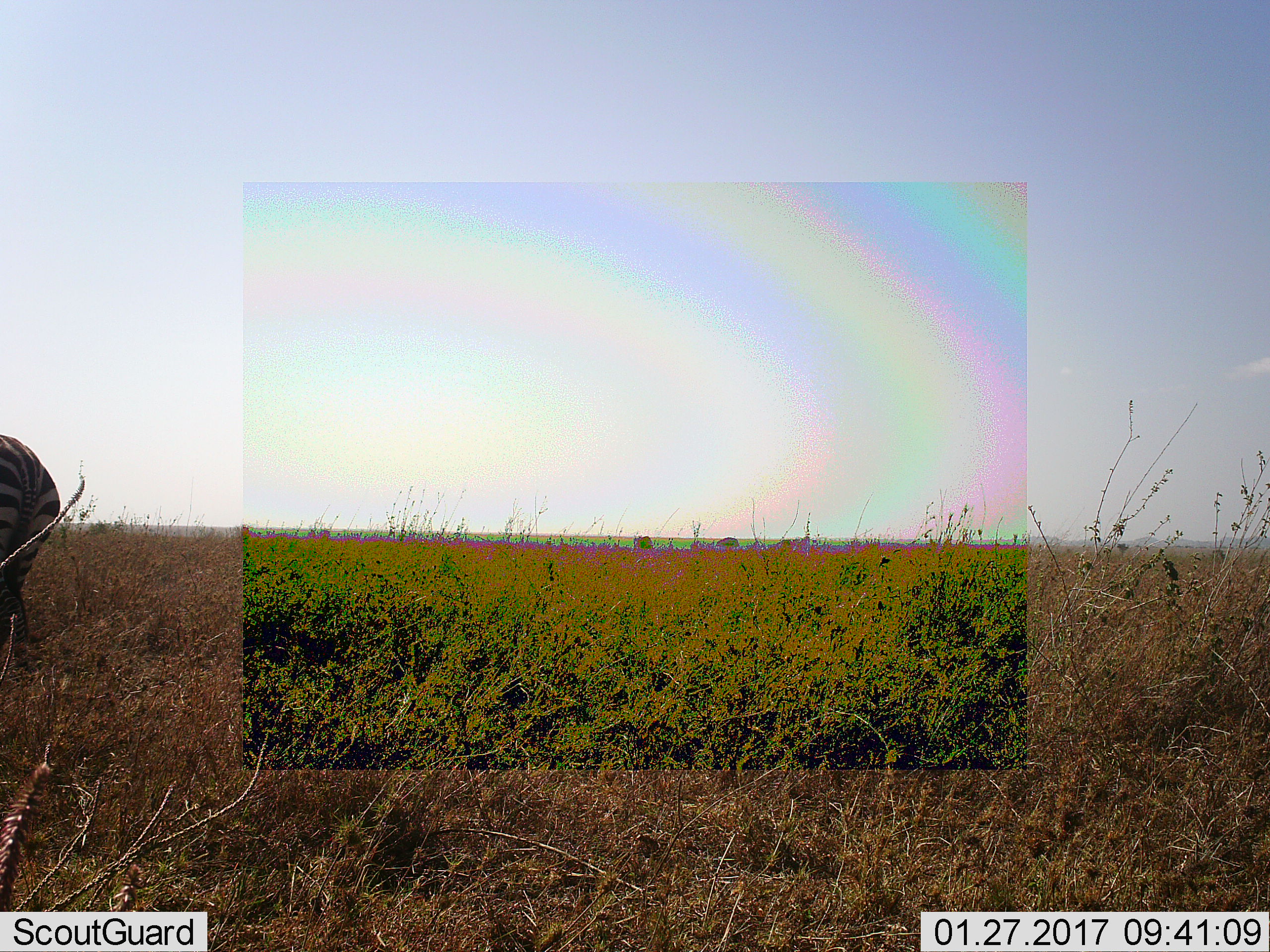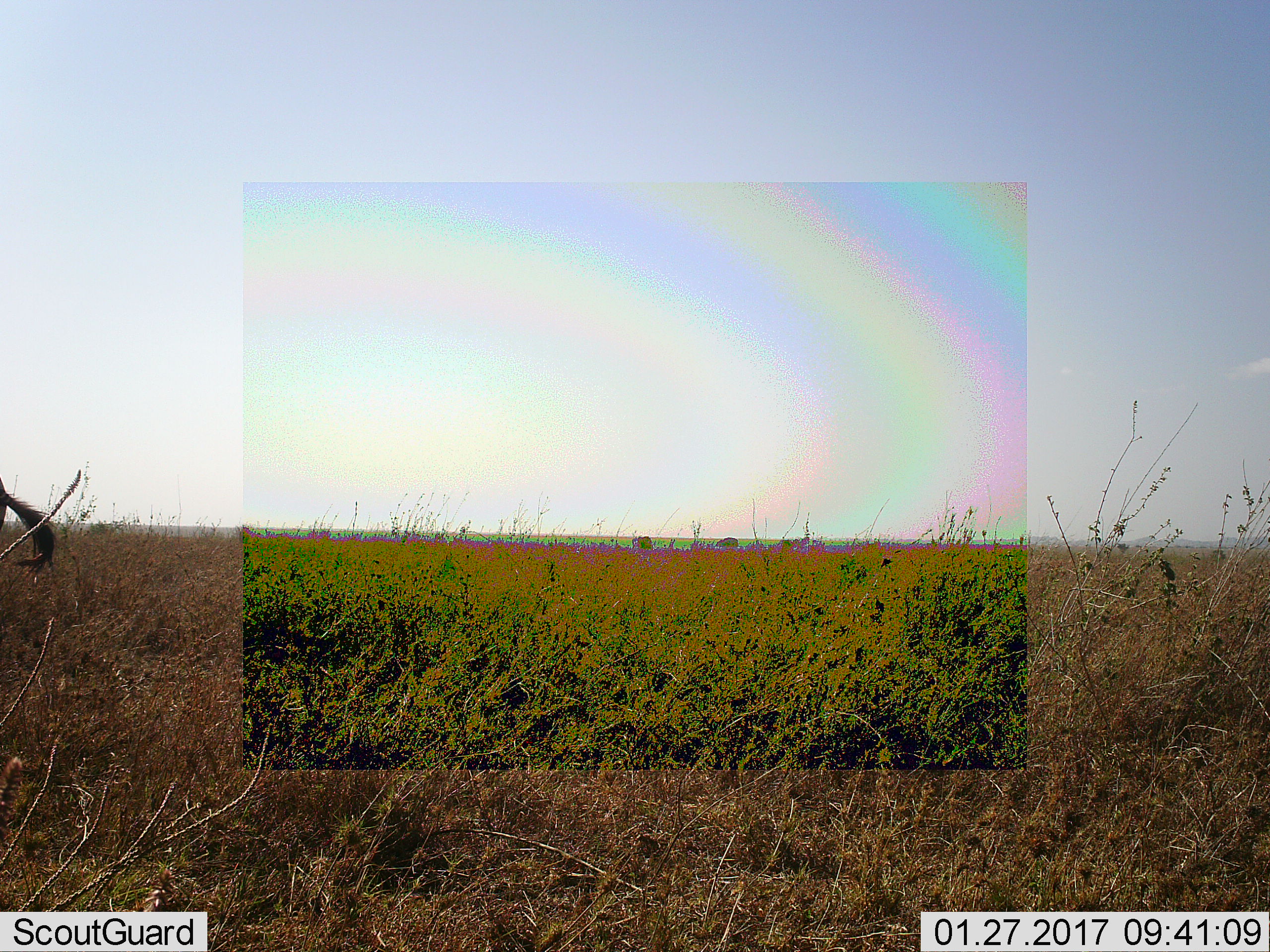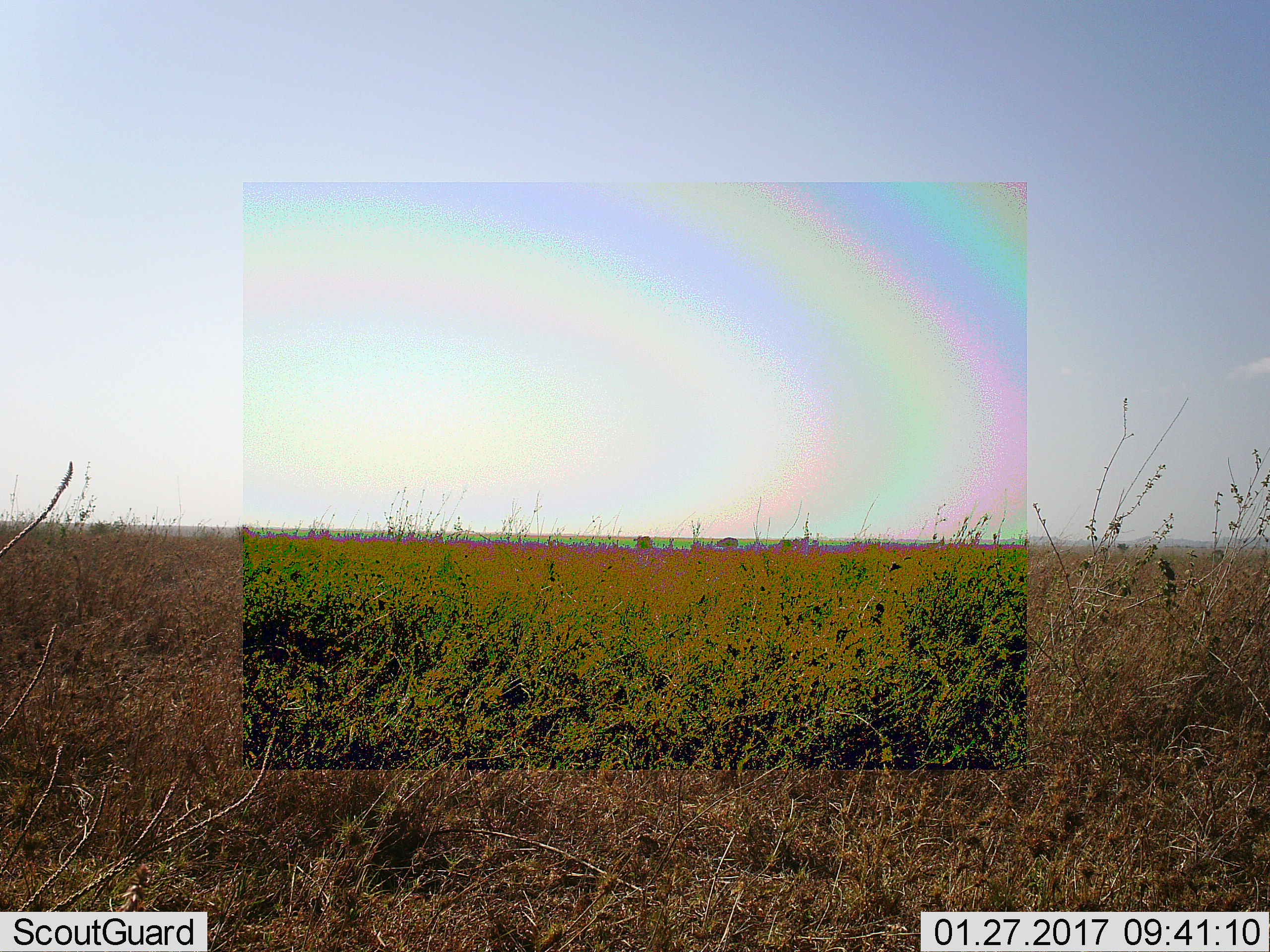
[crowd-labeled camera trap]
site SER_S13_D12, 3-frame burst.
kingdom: Animalia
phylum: Chordata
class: Mammalia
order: Perissodactyla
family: Equidae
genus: Equus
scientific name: Equus quagga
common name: plains zebra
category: zebraplains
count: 1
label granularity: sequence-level